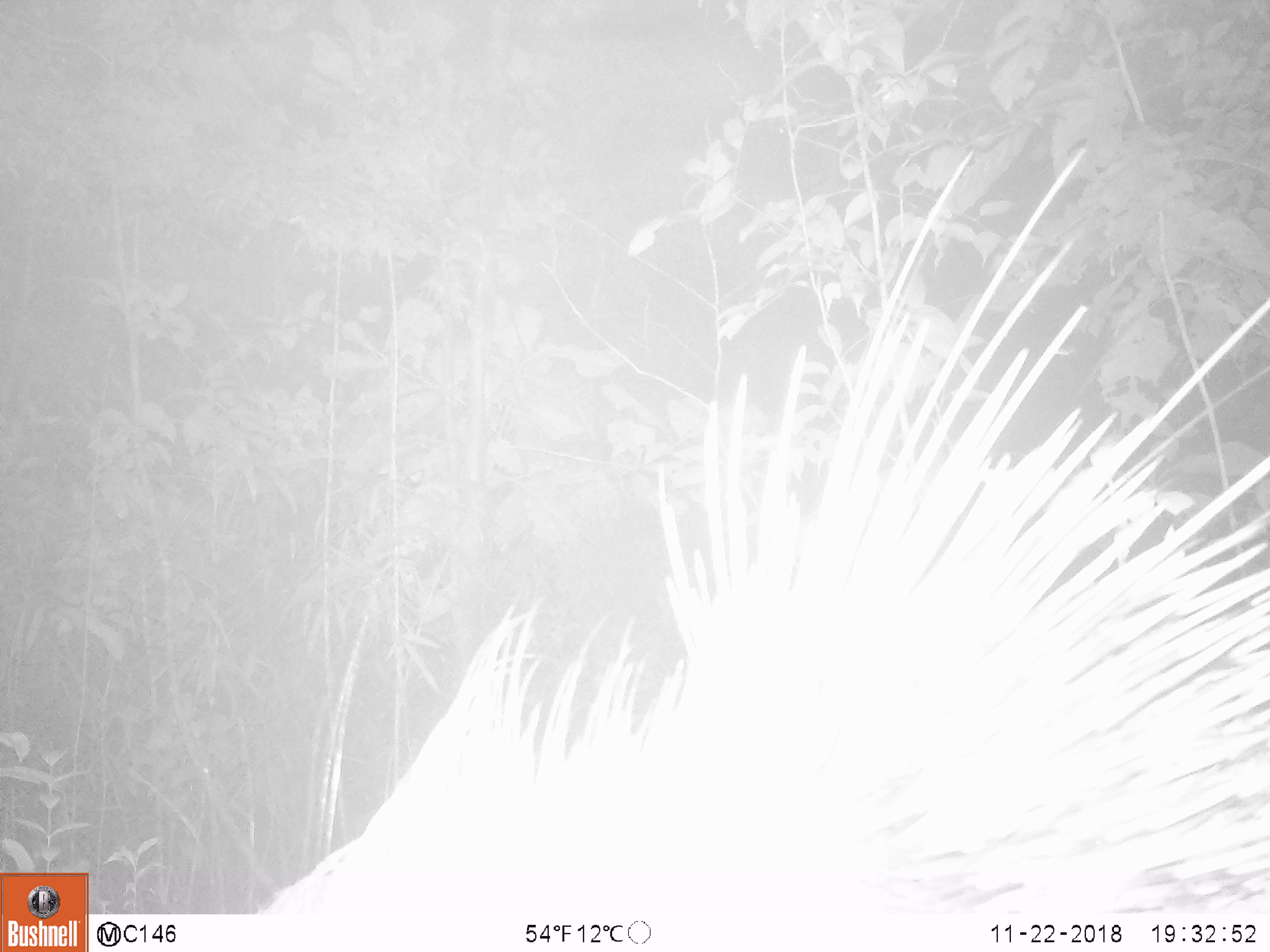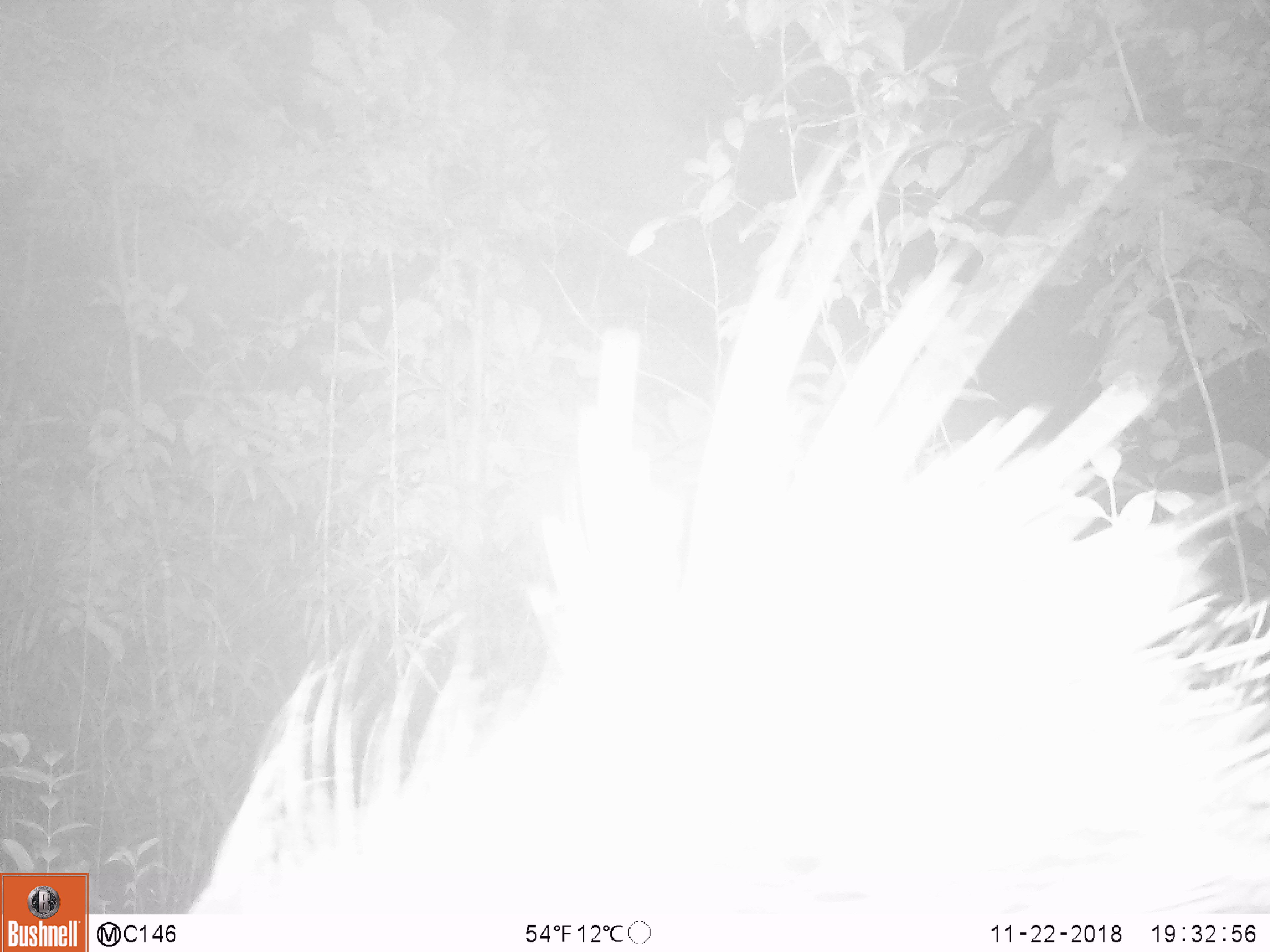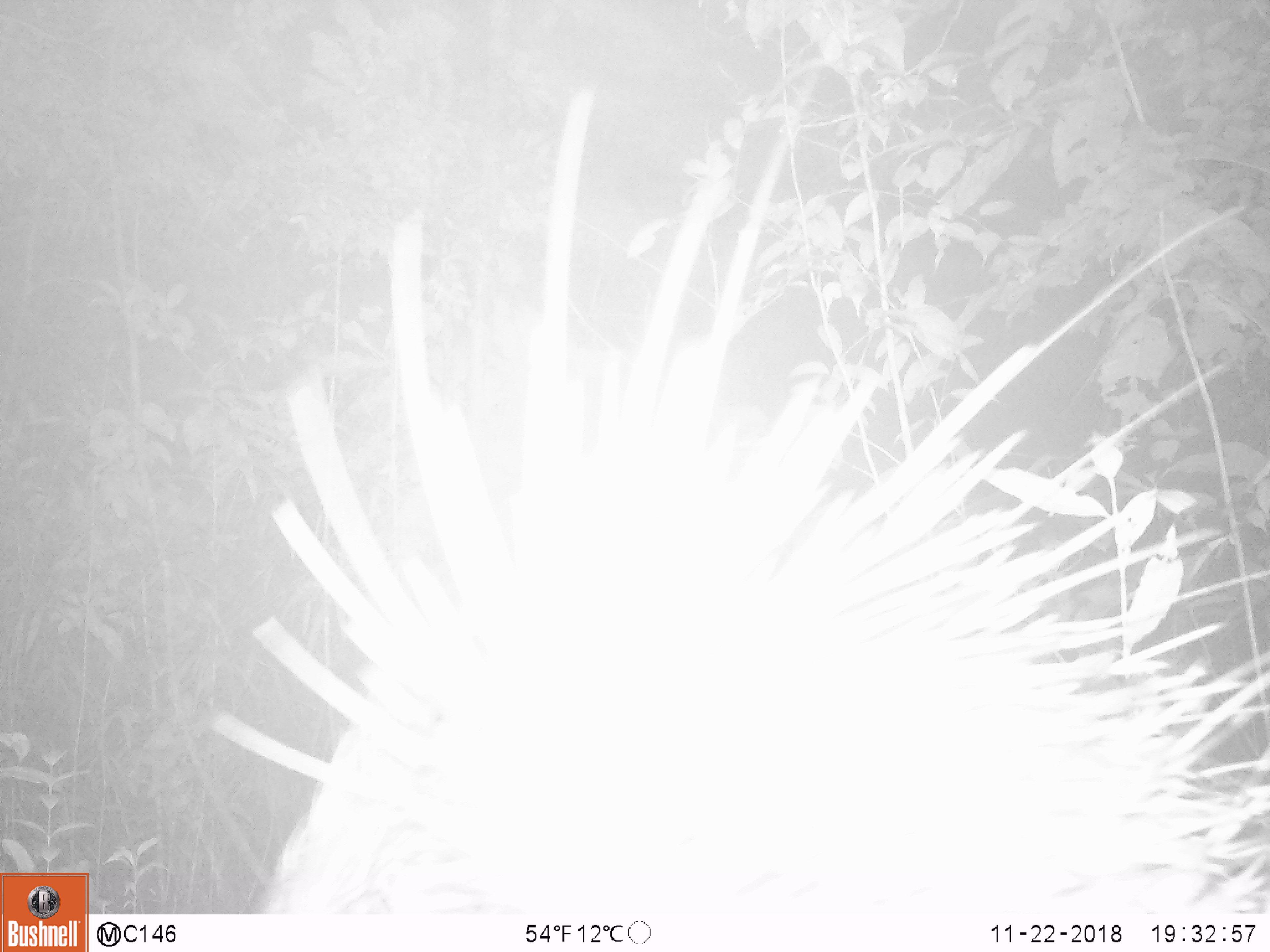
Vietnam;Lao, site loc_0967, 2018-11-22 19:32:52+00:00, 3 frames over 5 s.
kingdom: Animalia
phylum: Chordata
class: Mammalia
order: Rodentia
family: Hystricidae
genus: Hystrix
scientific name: Hystrix brachyura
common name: malayan porcupine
Malayan porcupine (Hystrix brachyura). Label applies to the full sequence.